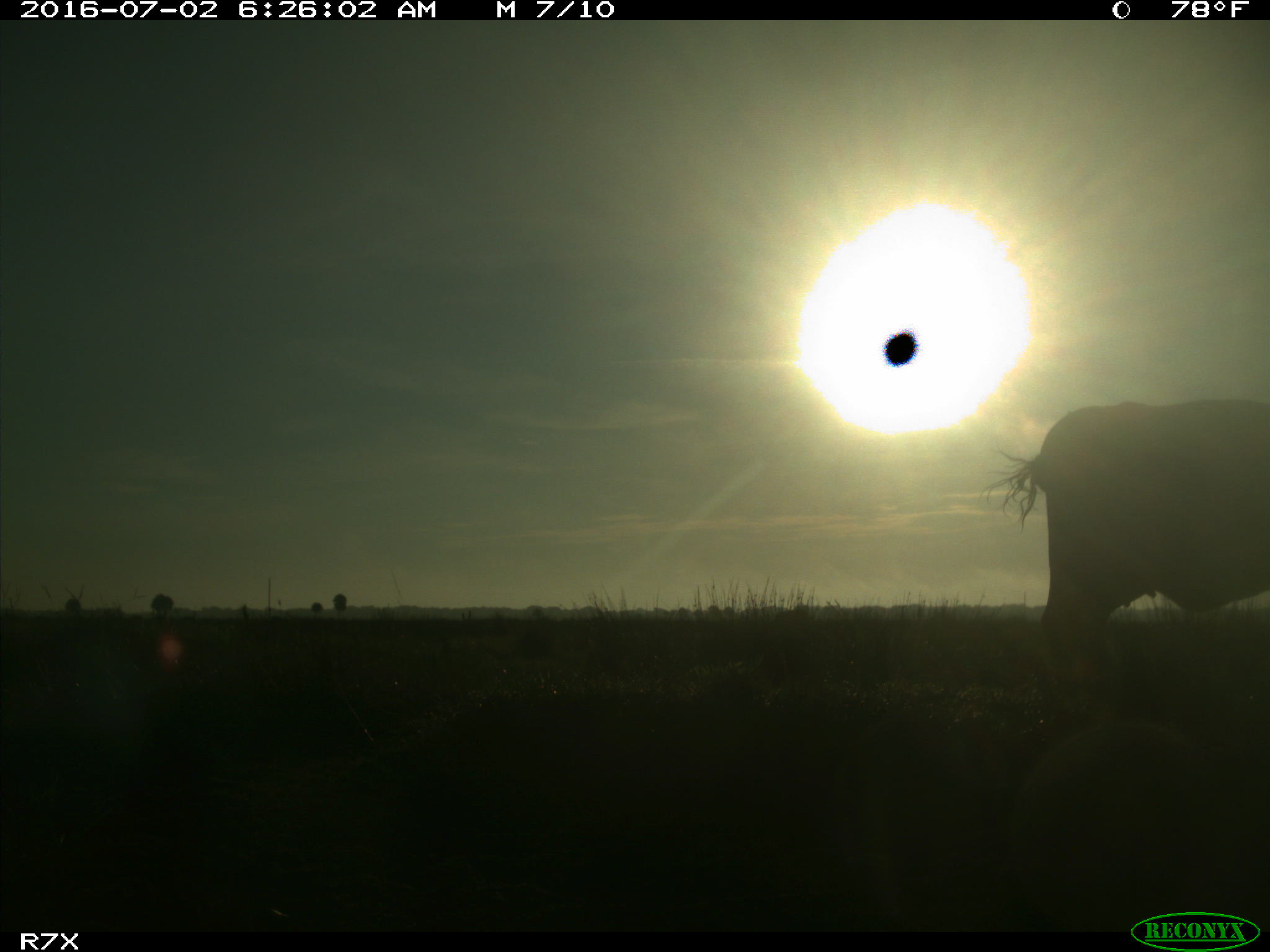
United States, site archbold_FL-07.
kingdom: Animalia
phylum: Chordata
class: Mammalia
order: Artiodactyla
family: Bovidae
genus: Bos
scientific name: Bos taurus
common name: domestic cow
Bos taurus (domestic cow).